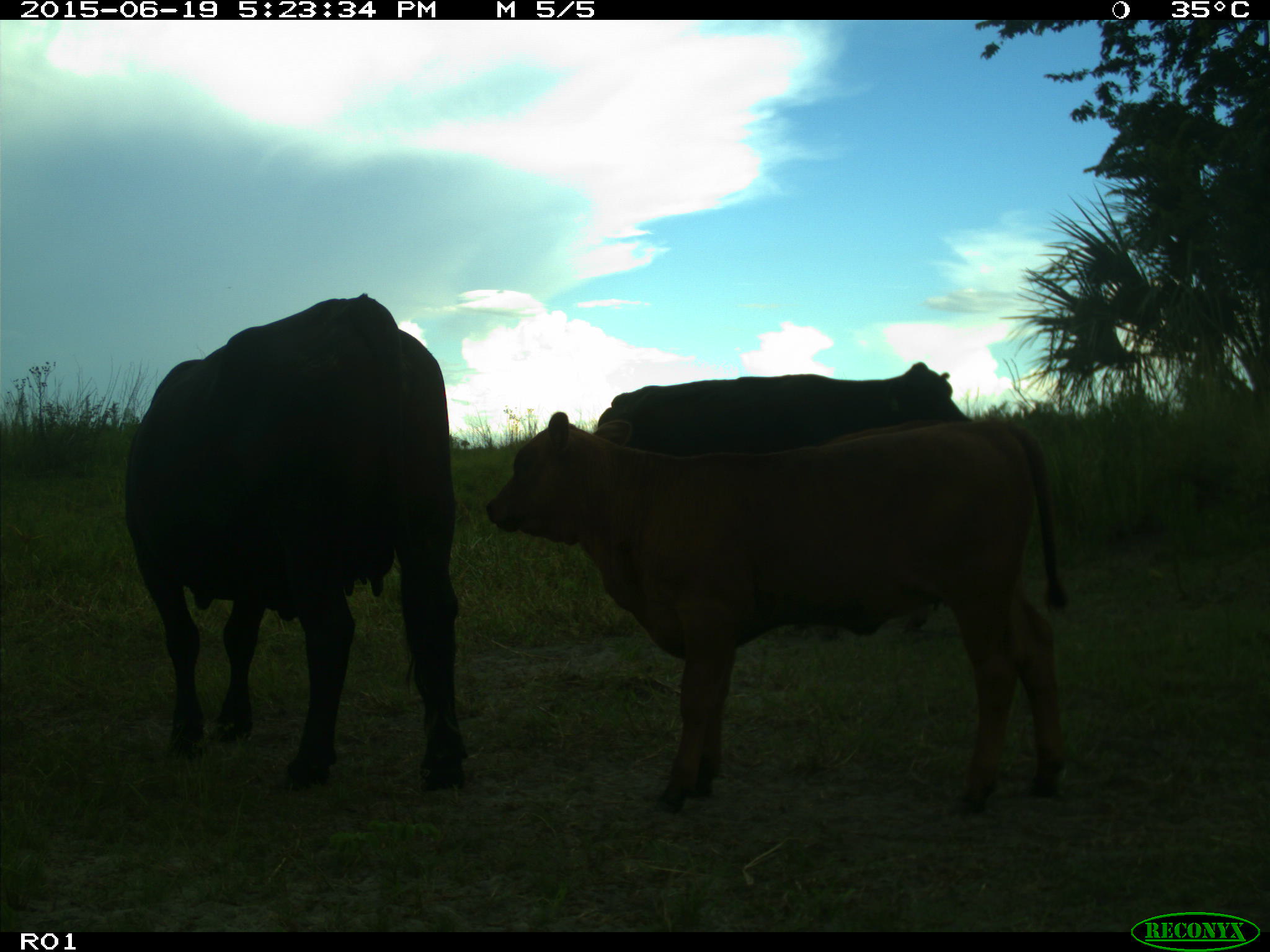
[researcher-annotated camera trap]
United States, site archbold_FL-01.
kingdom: Animalia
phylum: Chordata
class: Mammalia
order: Artiodactyla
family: Bovidae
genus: Bos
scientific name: Bos taurus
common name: domestic cow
Bos taurus (domestic cow).